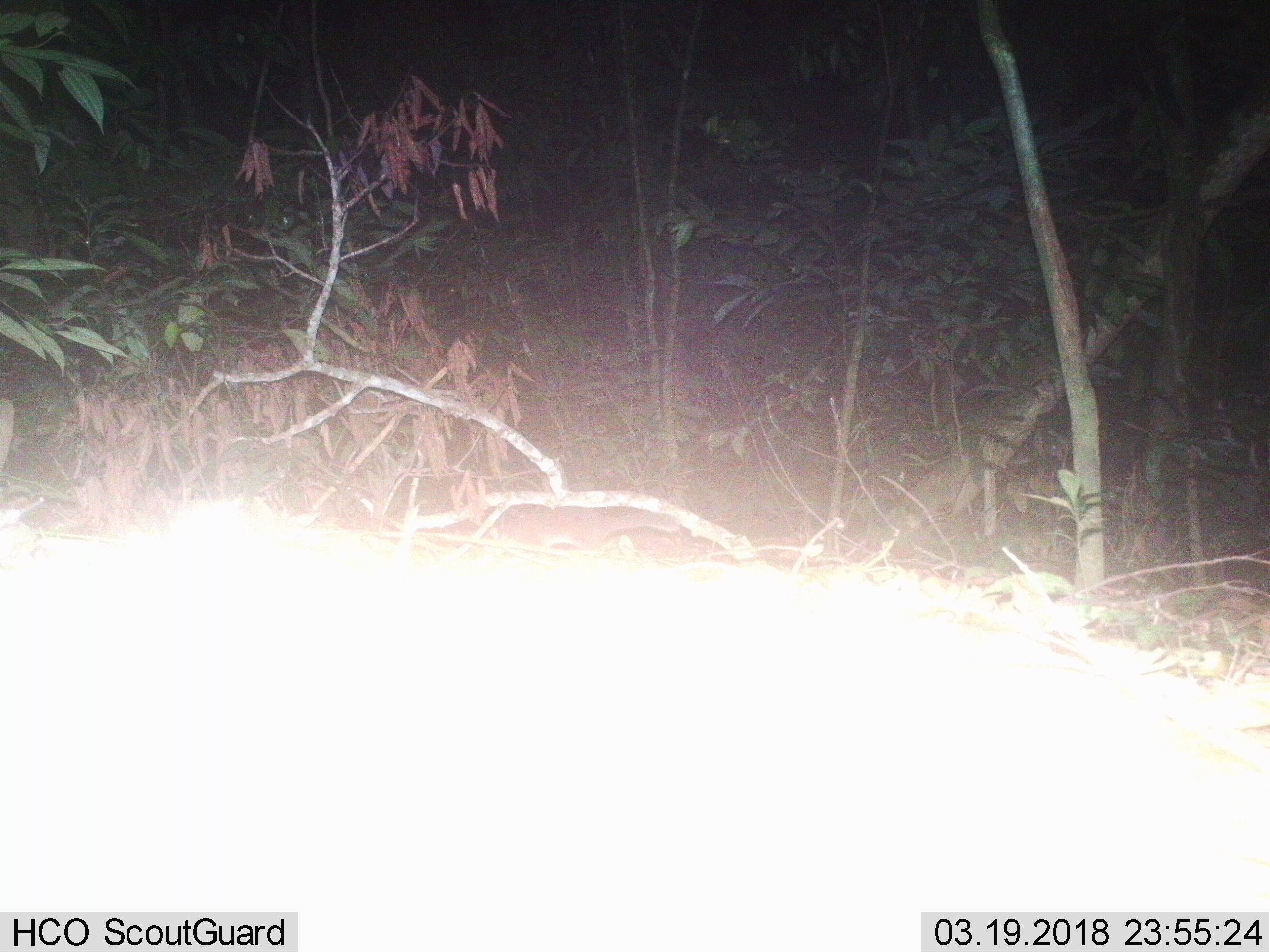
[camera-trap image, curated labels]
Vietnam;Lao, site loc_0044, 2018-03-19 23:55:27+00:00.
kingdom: Animalia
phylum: Chordata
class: Mammalia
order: Carnivora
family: Mustelidae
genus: Melogale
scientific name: Melogale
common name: ferret badger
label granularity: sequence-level